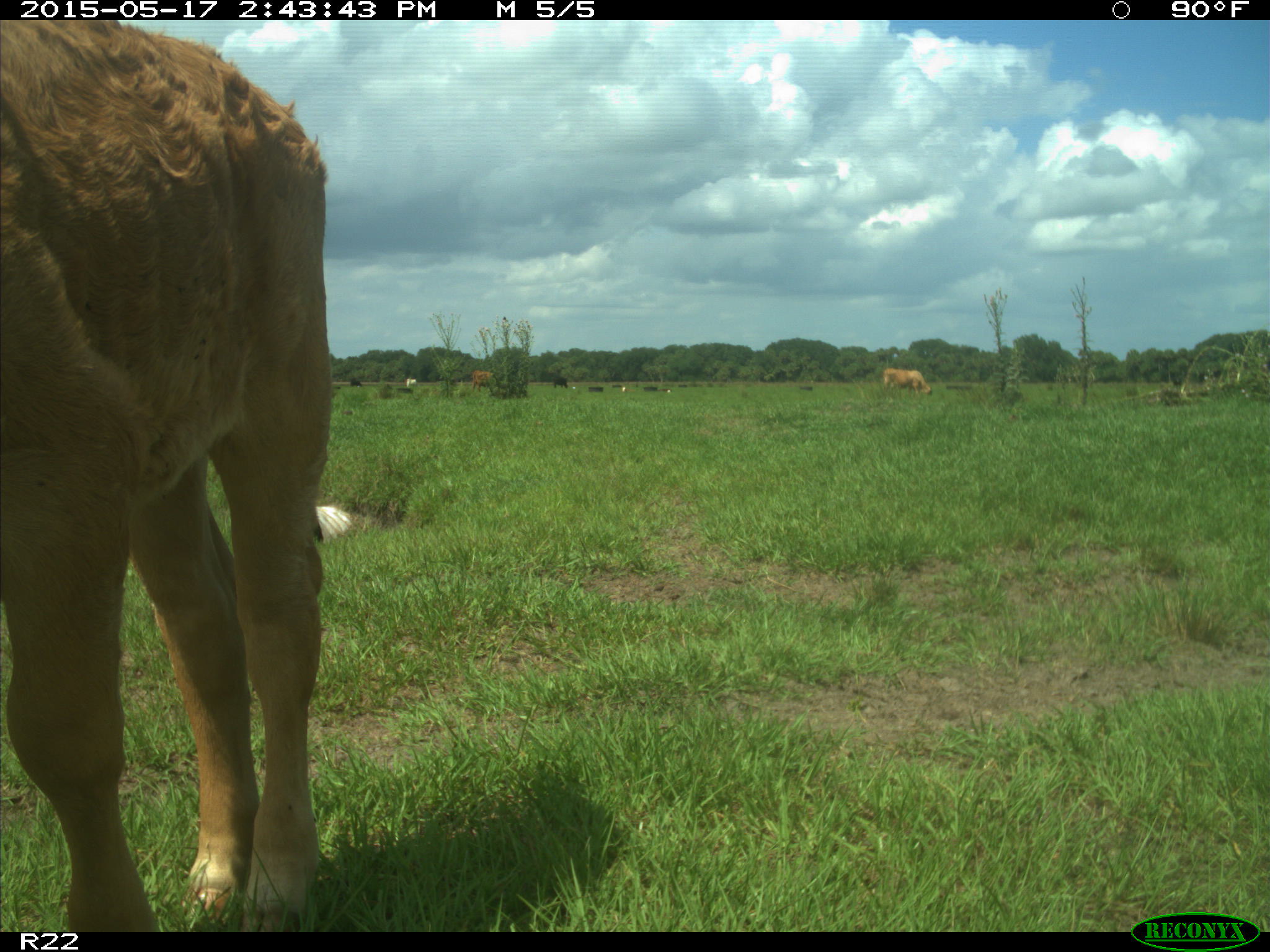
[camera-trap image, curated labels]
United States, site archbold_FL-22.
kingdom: Animalia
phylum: Chordata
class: Mammalia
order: Artiodactyla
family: Bovidae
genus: Bos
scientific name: Bos taurus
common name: domestic cow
Bos taurus (domestic cow).